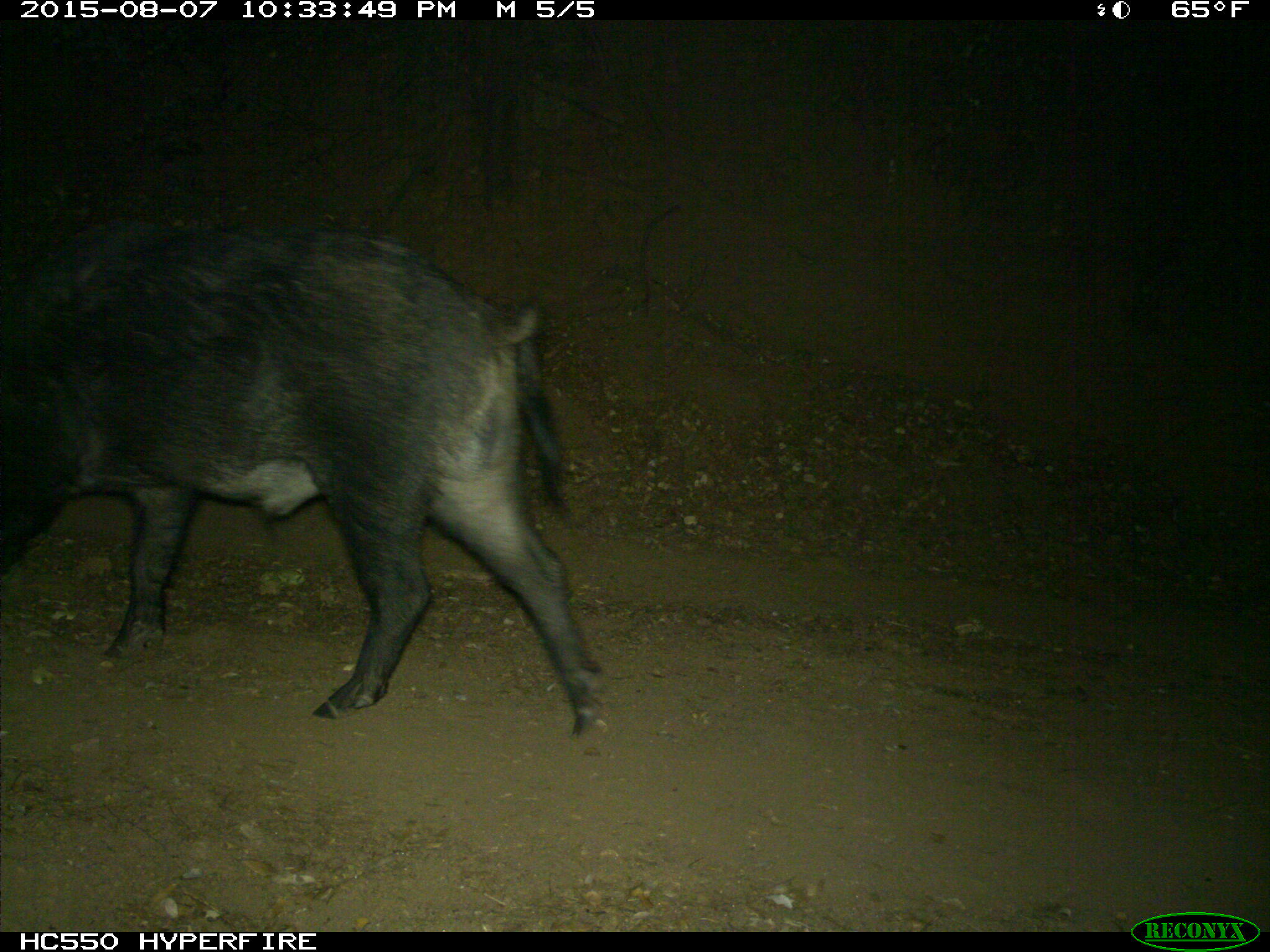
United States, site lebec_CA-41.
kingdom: Animalia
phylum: Chordata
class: Mammalia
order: Artiodactyla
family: Suidae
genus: Sus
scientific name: Sus scrofa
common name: wild boar